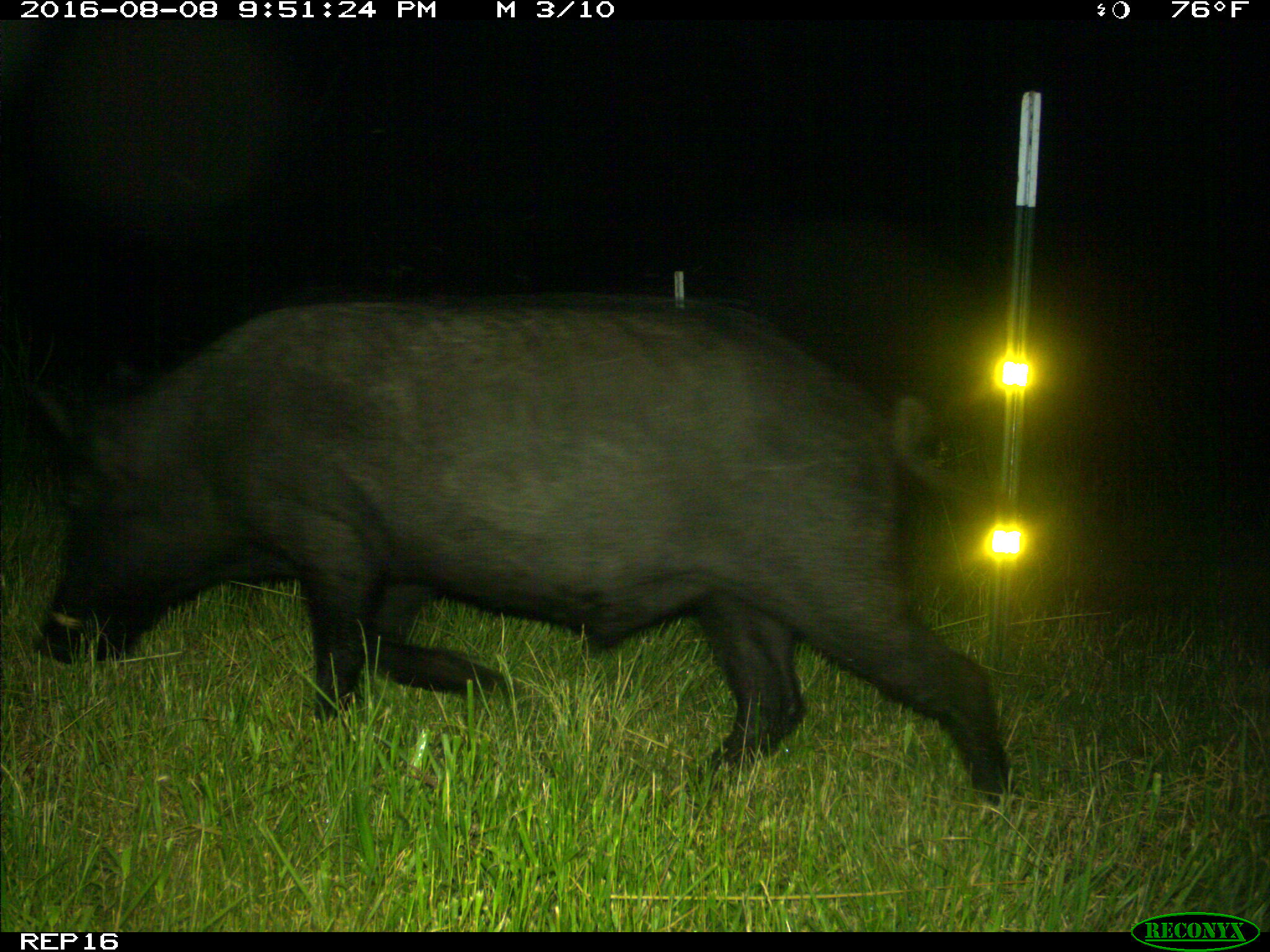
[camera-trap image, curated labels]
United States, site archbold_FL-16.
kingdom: Animalia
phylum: Chordata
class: Mammalia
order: Artiodactyla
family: Suidae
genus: Sus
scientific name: Sus scrofa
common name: wild boar